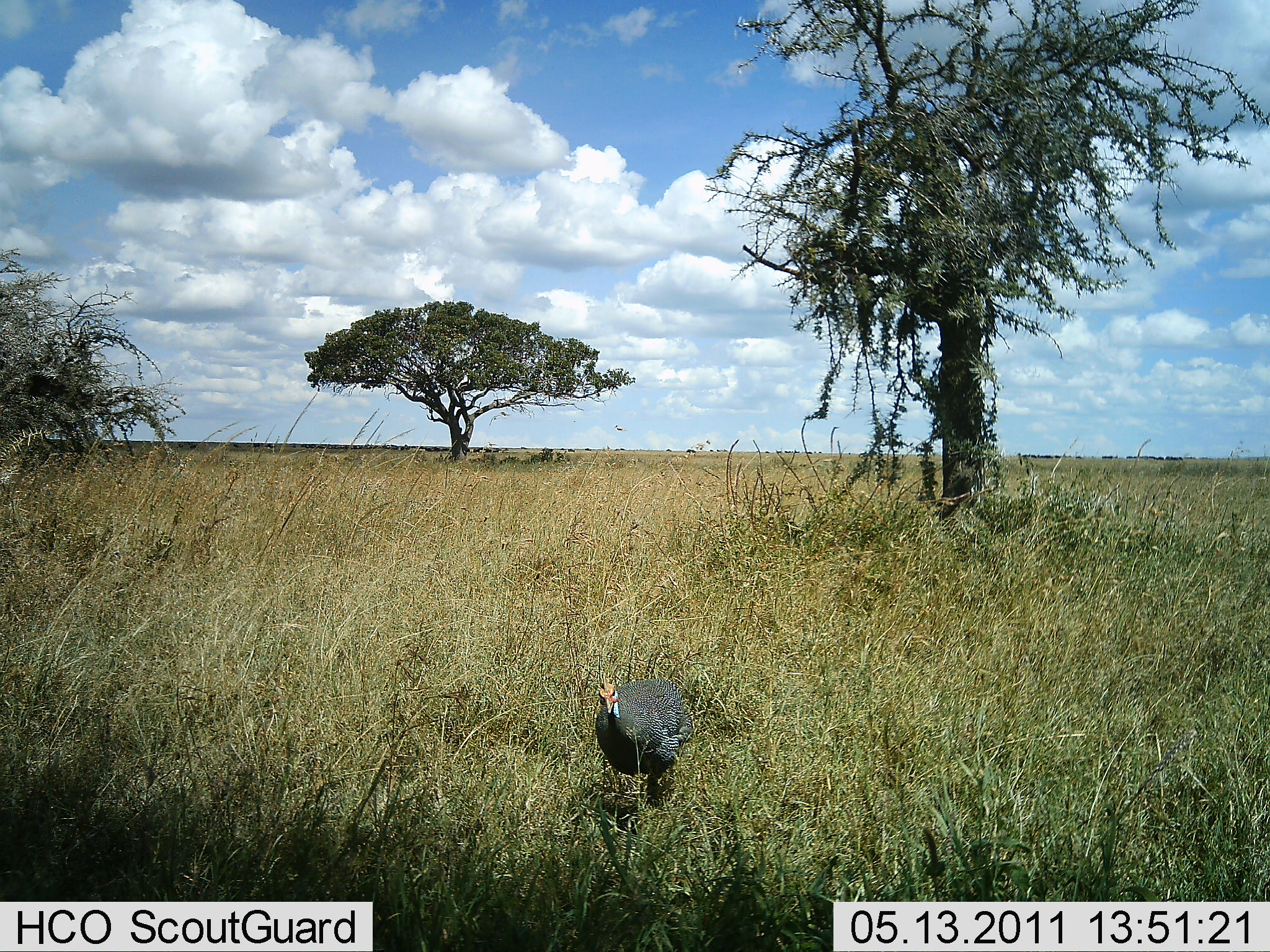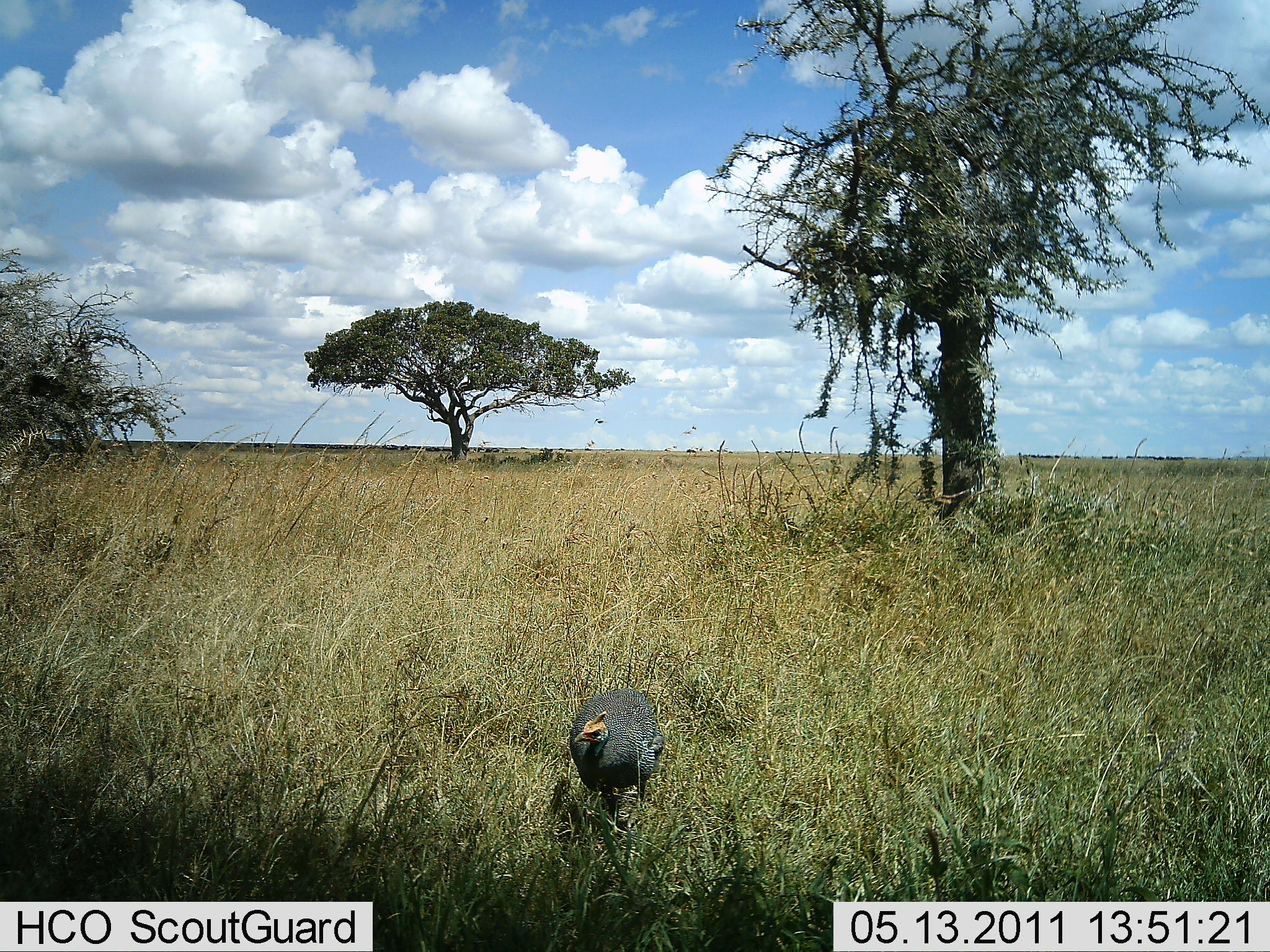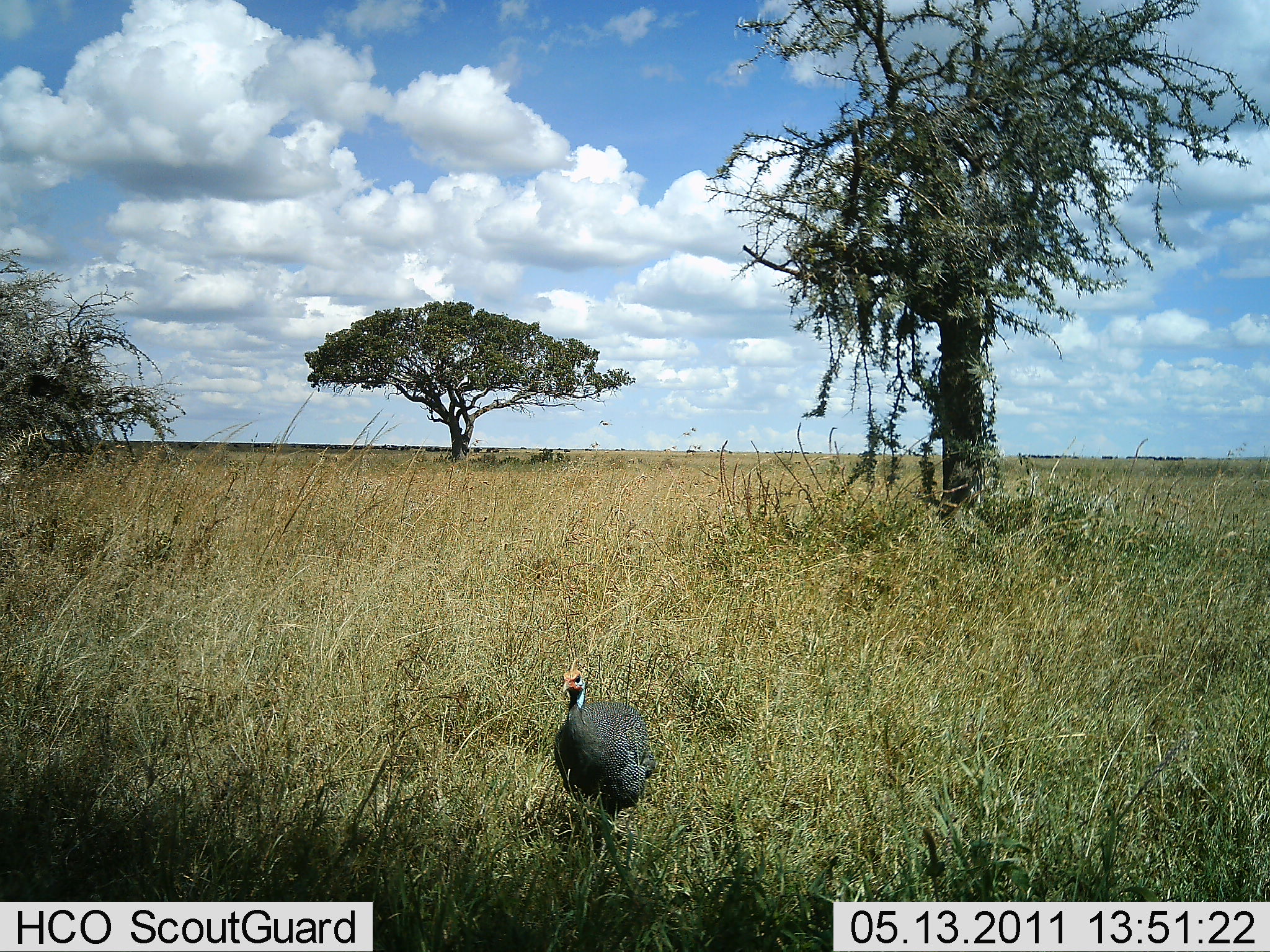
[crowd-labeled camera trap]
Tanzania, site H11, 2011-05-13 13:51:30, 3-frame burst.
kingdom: Animalia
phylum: Chordata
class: Aves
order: Galliformes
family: Numididae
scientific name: Numididae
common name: guinea fowl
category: guineafowl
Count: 1.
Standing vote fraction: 10%.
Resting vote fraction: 0%.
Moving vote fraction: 90%.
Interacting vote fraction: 0%.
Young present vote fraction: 0%.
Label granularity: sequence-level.